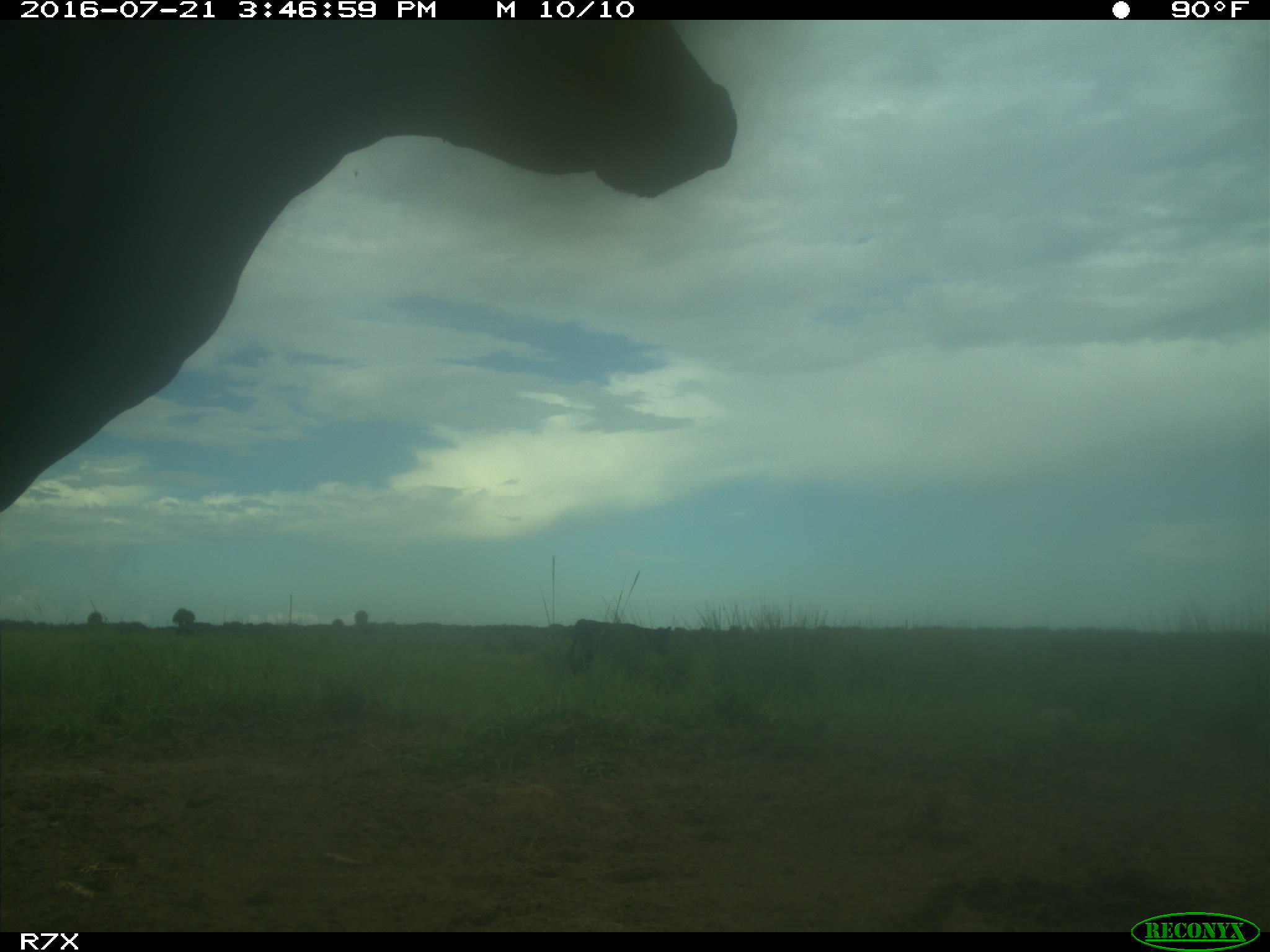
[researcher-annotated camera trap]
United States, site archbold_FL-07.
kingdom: Animalia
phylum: Chordata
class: Mammalia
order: Artiodactyla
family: Bovidae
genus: Bos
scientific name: Bos taurus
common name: domestic cow